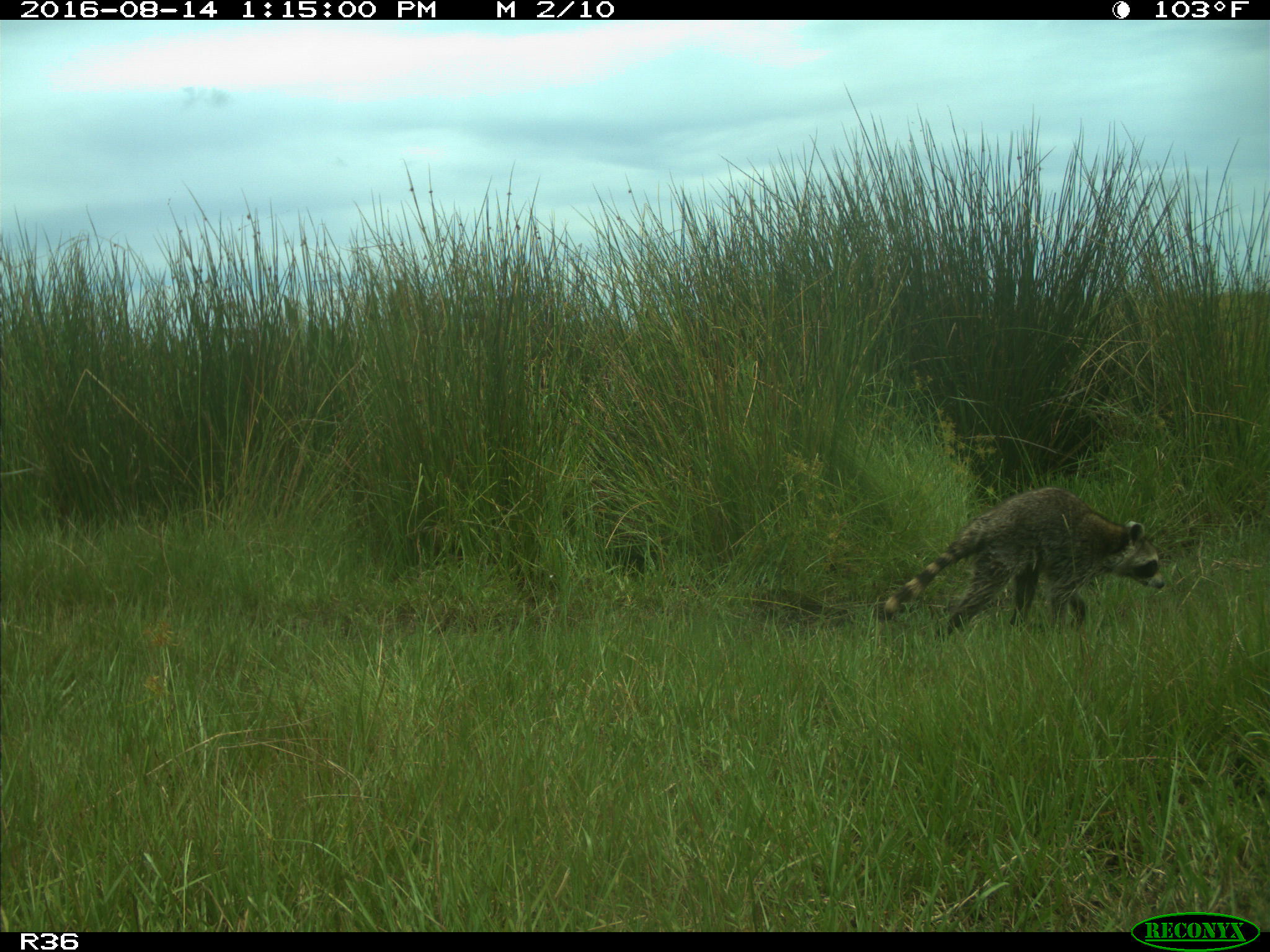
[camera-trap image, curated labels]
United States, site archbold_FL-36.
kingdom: Animalia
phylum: Chordata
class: Mammalia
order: Carnivora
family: Procyonidae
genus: Procyon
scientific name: Procyon lotor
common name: common raccoon